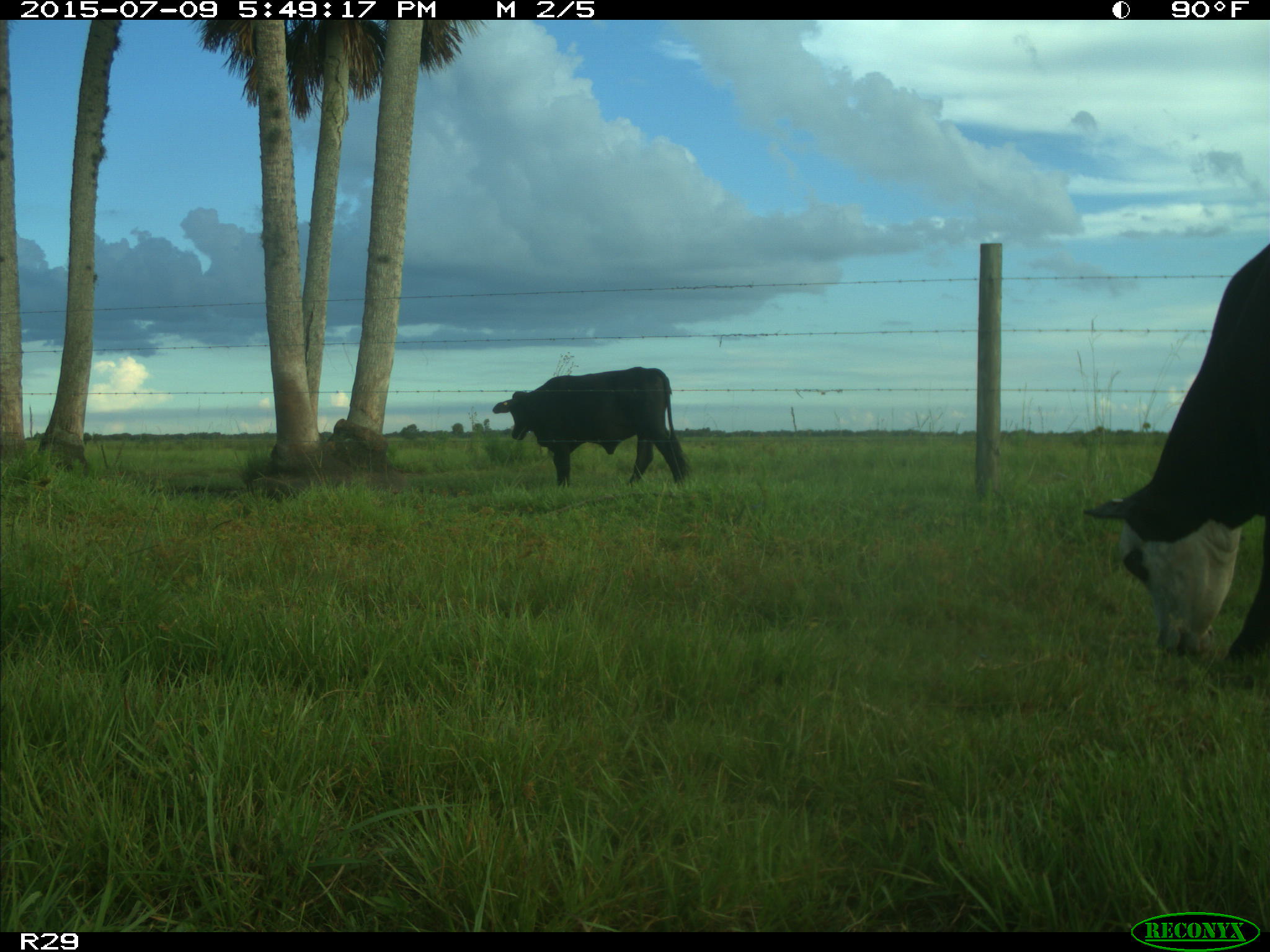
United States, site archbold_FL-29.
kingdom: Animalia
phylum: Chordata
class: Mammalia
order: Artiodactyla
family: Bovidae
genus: Bos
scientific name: Bos taurus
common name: domestic cow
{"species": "Bos taurus (domestic cow)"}